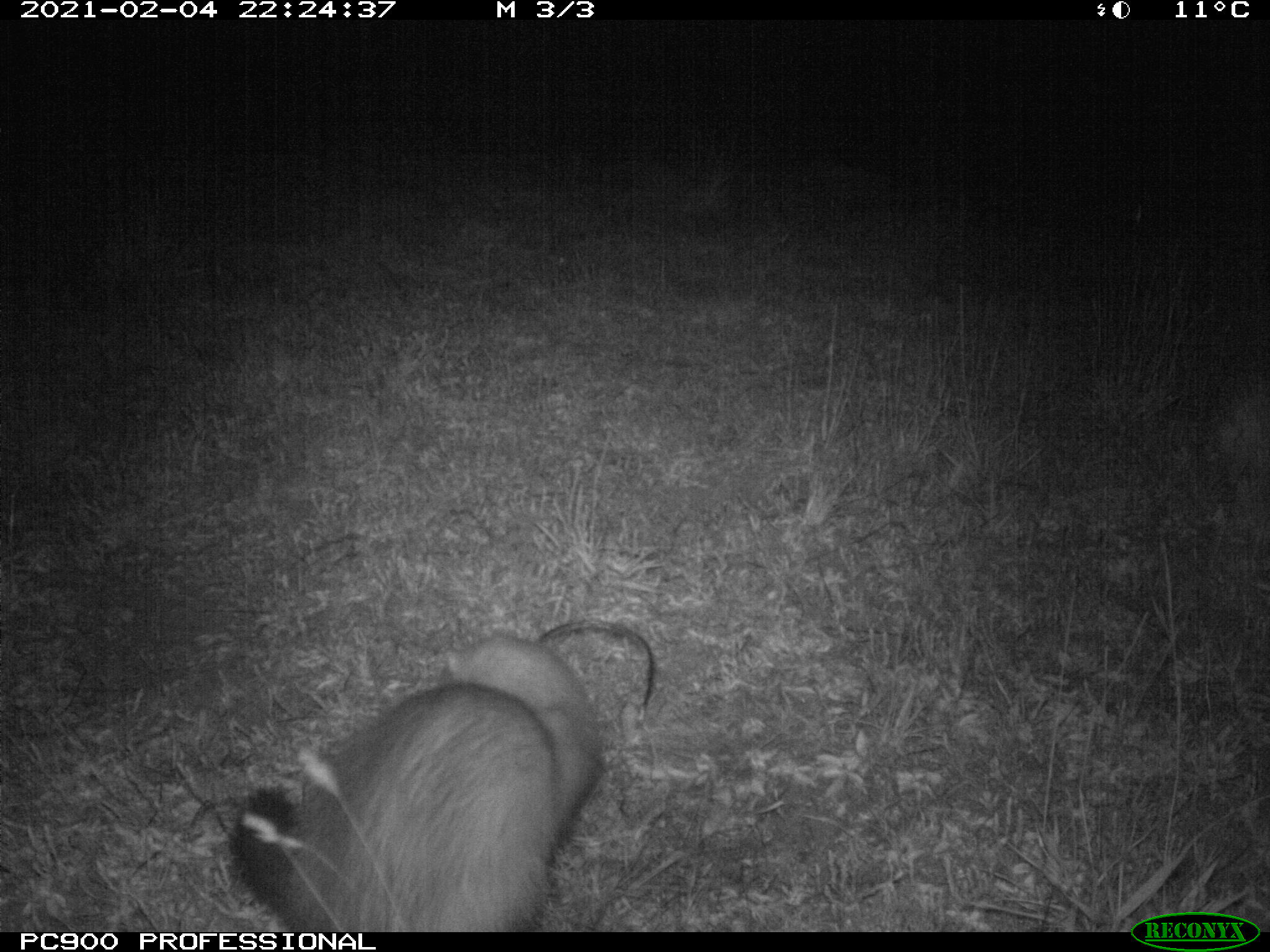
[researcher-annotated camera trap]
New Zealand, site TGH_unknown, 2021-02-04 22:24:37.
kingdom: Animalia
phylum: Chordata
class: Mammalia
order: Carnivora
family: Mustelidae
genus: Mustela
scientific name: Mustela furo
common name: ferret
Ferret (Mustela furo).